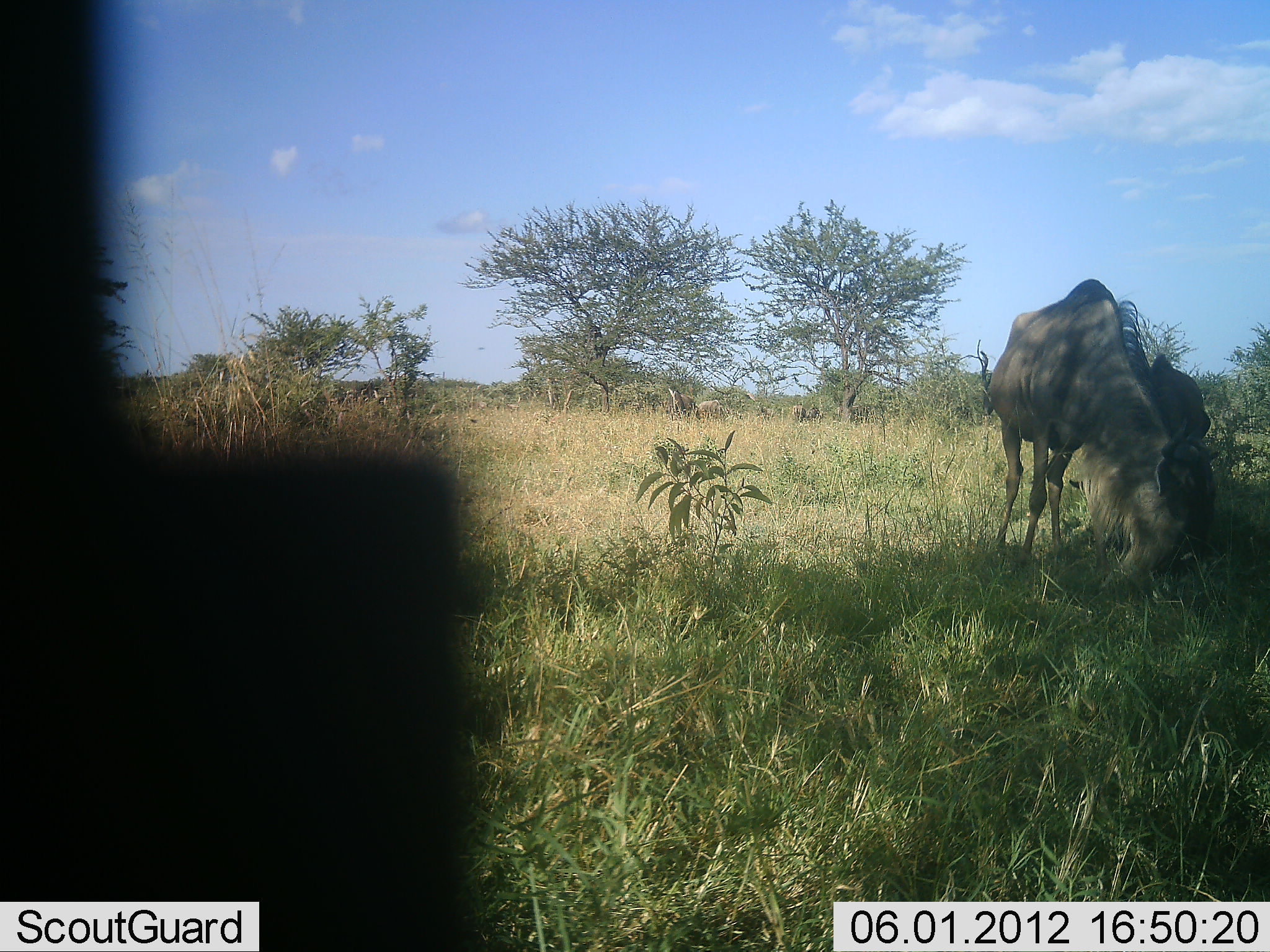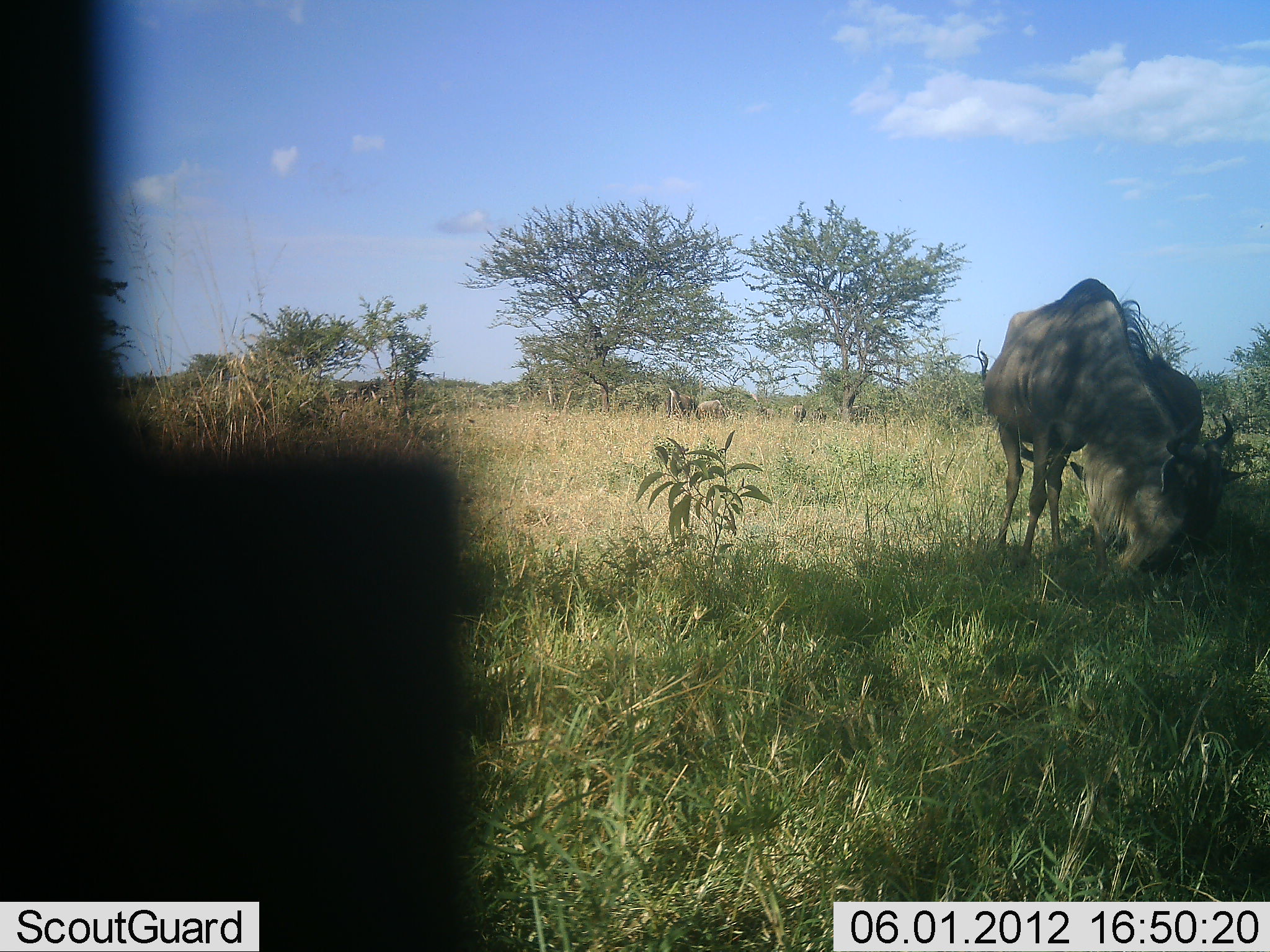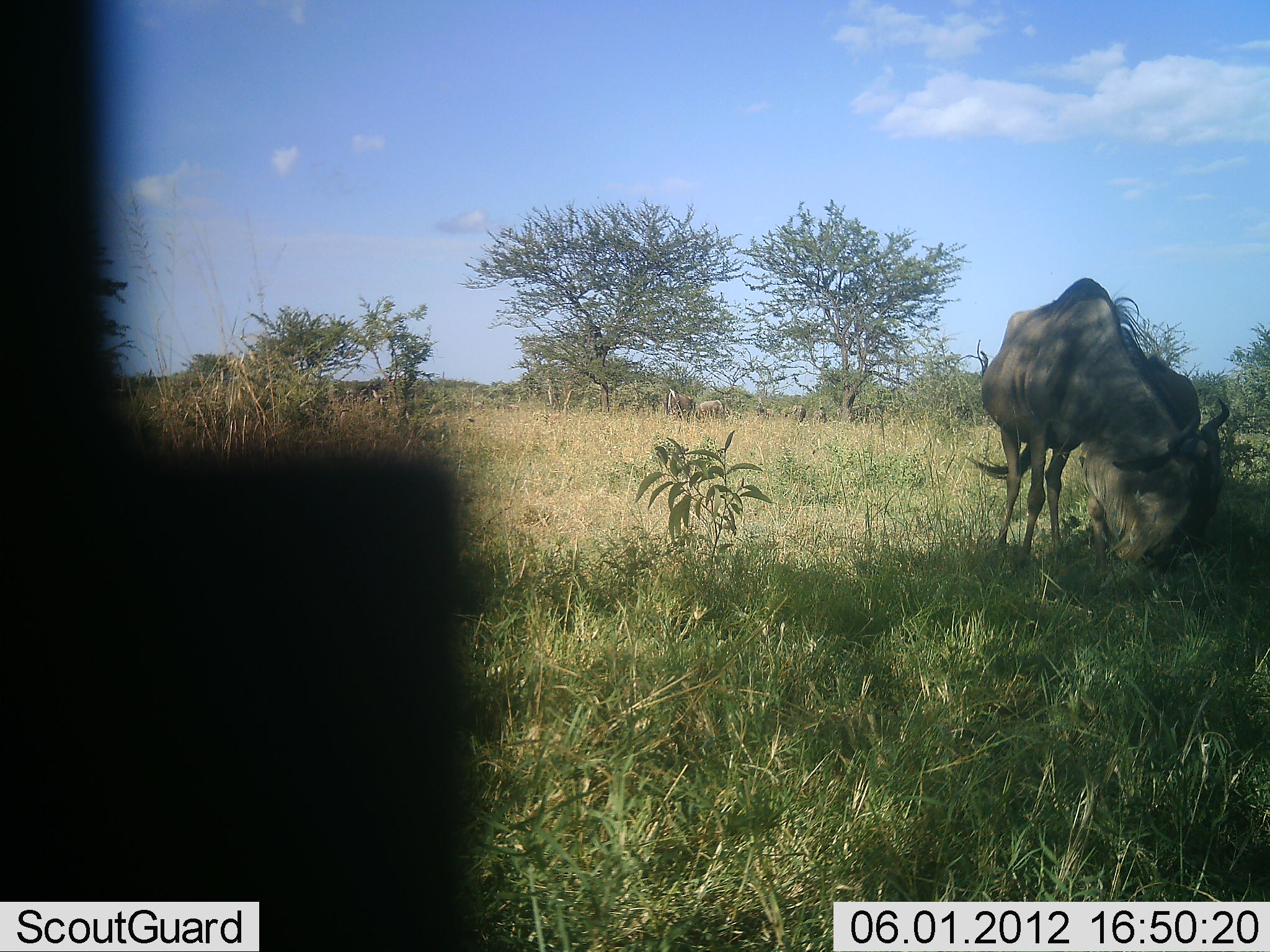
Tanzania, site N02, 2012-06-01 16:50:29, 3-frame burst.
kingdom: Animalia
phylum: Chordata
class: Mammalia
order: Artiodactyla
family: Bovidae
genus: Connochaetes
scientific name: Connochaetes taurinus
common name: blue wildebeest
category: wildebeest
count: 2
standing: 30%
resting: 0%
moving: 10%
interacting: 0%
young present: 0%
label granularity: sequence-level